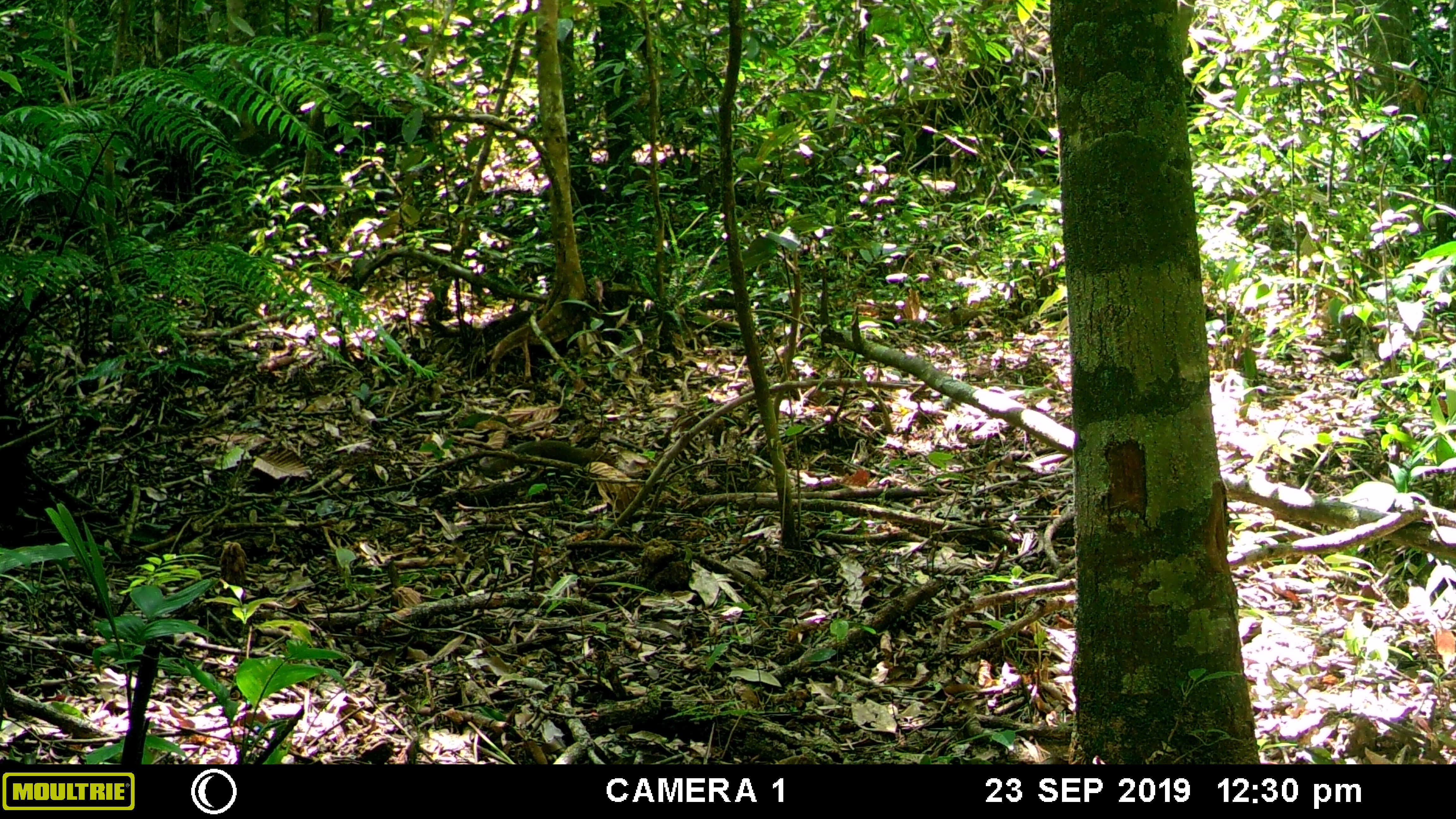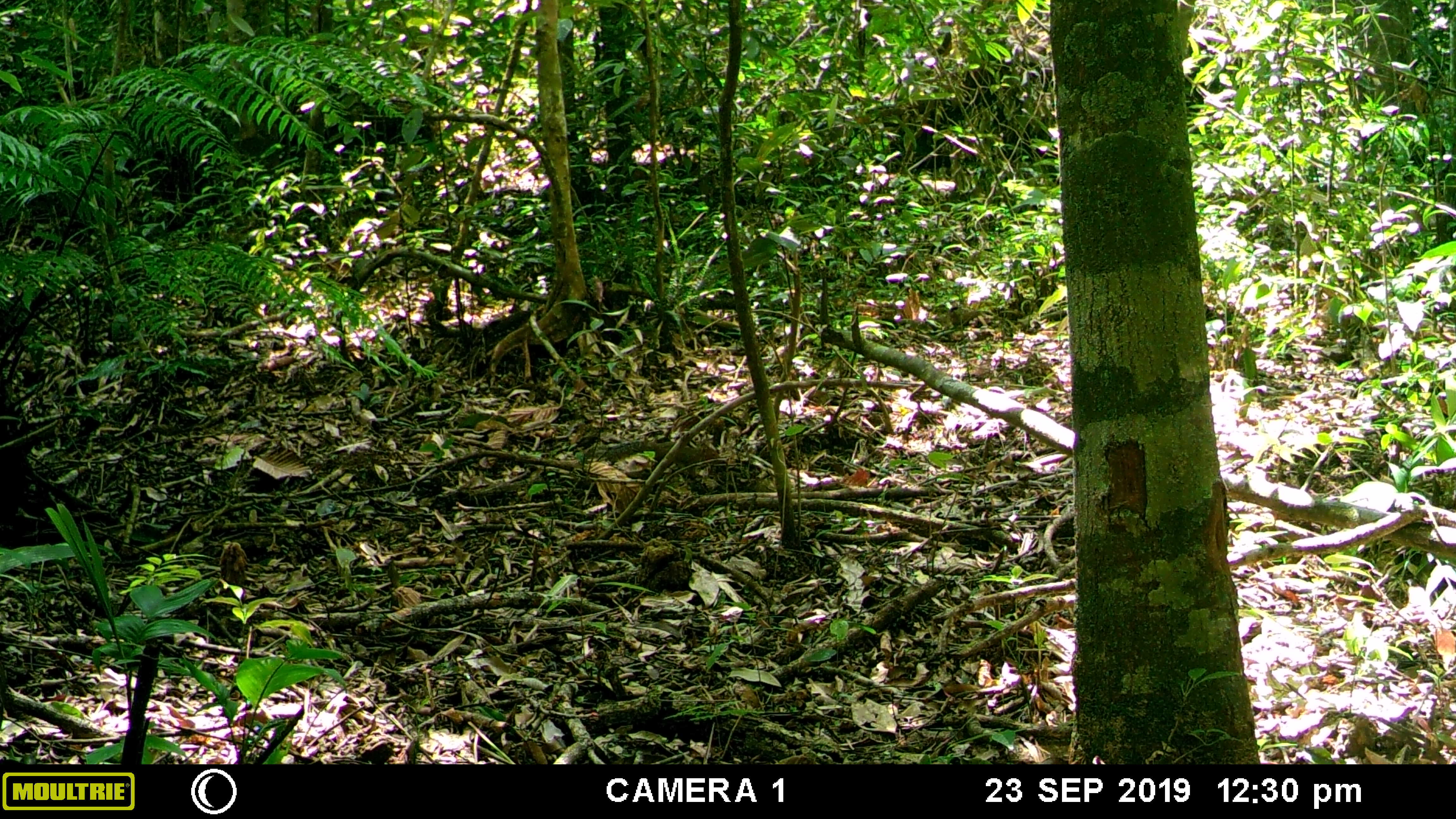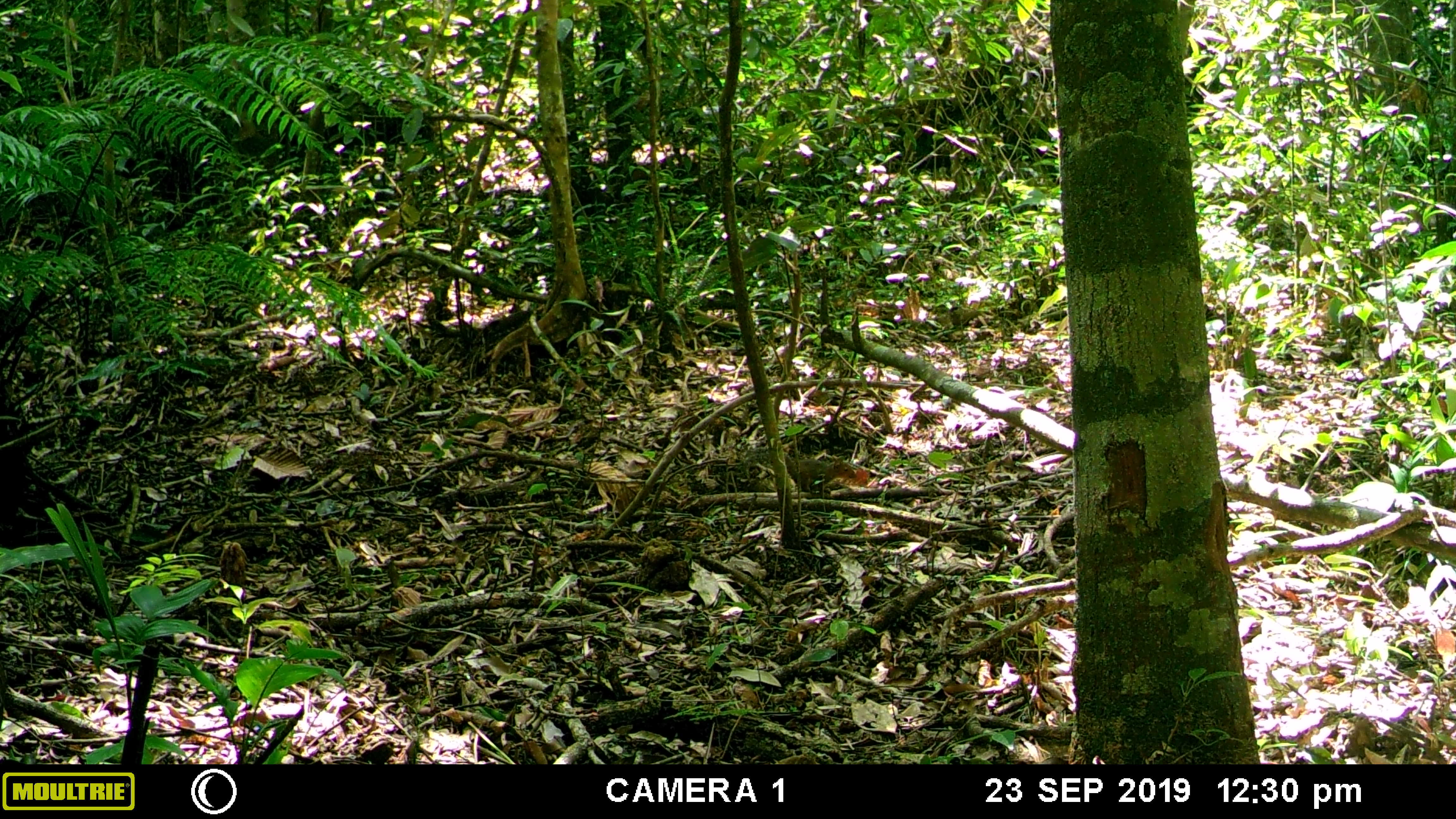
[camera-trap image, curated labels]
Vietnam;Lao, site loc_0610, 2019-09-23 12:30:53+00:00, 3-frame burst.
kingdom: Animalia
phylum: Chordata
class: Mammalia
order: Rodentia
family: Sciuridae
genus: Dremomys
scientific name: Dremomys rufigenis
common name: red-cheeked squirrel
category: red cheeked squirrel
Red cheeked squirrel (red-cheeked squirrel) (Dremomys rufigenis). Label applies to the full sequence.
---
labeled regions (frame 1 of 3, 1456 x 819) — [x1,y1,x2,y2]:
red cheeked squirrel: [490,440,615,476]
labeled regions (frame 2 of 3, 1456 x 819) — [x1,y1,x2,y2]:
red cheeked squirrel: [605,440,718,479]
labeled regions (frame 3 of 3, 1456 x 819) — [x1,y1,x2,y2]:
red cheeked squirrel: [742,448,857,492]